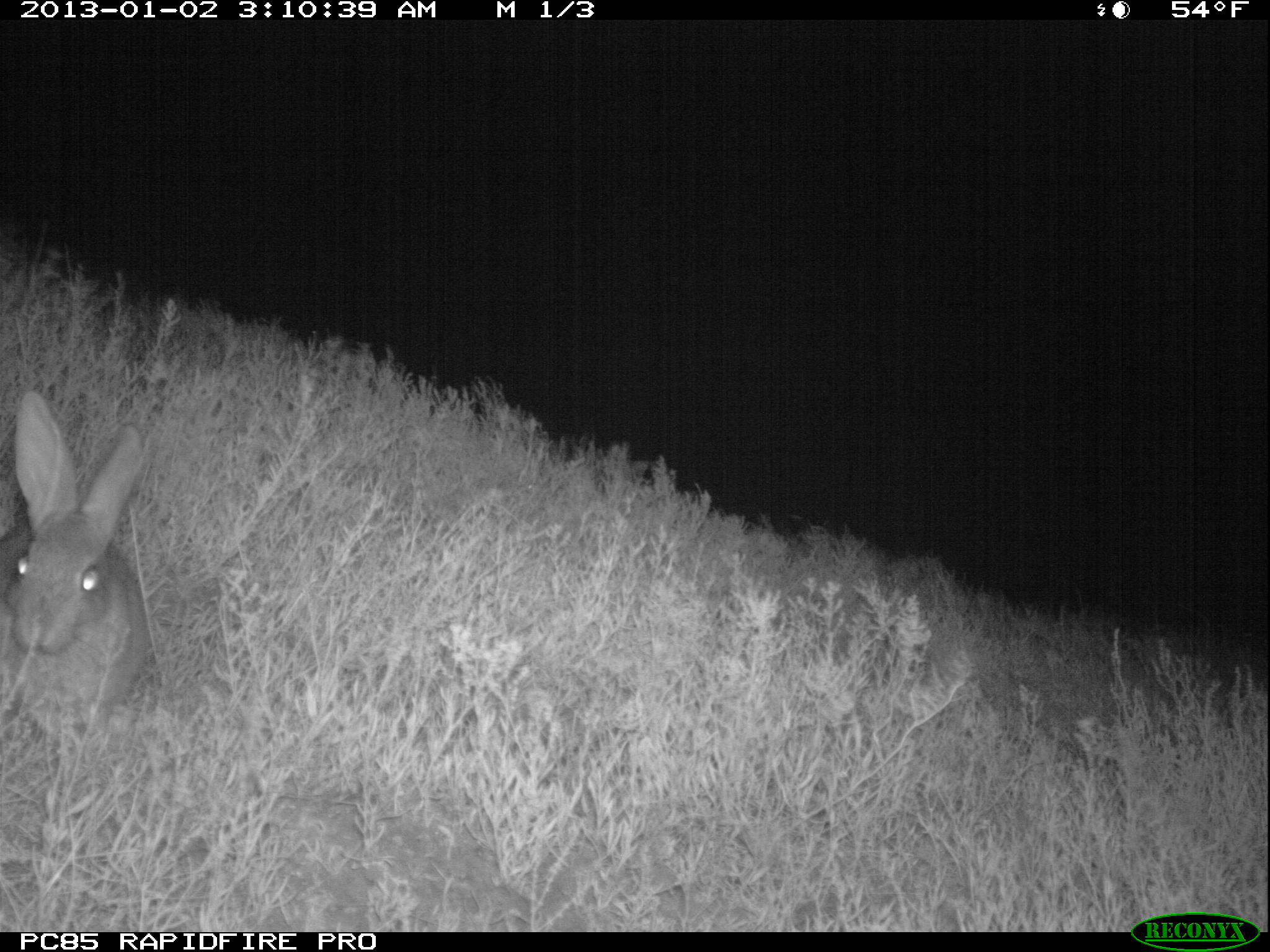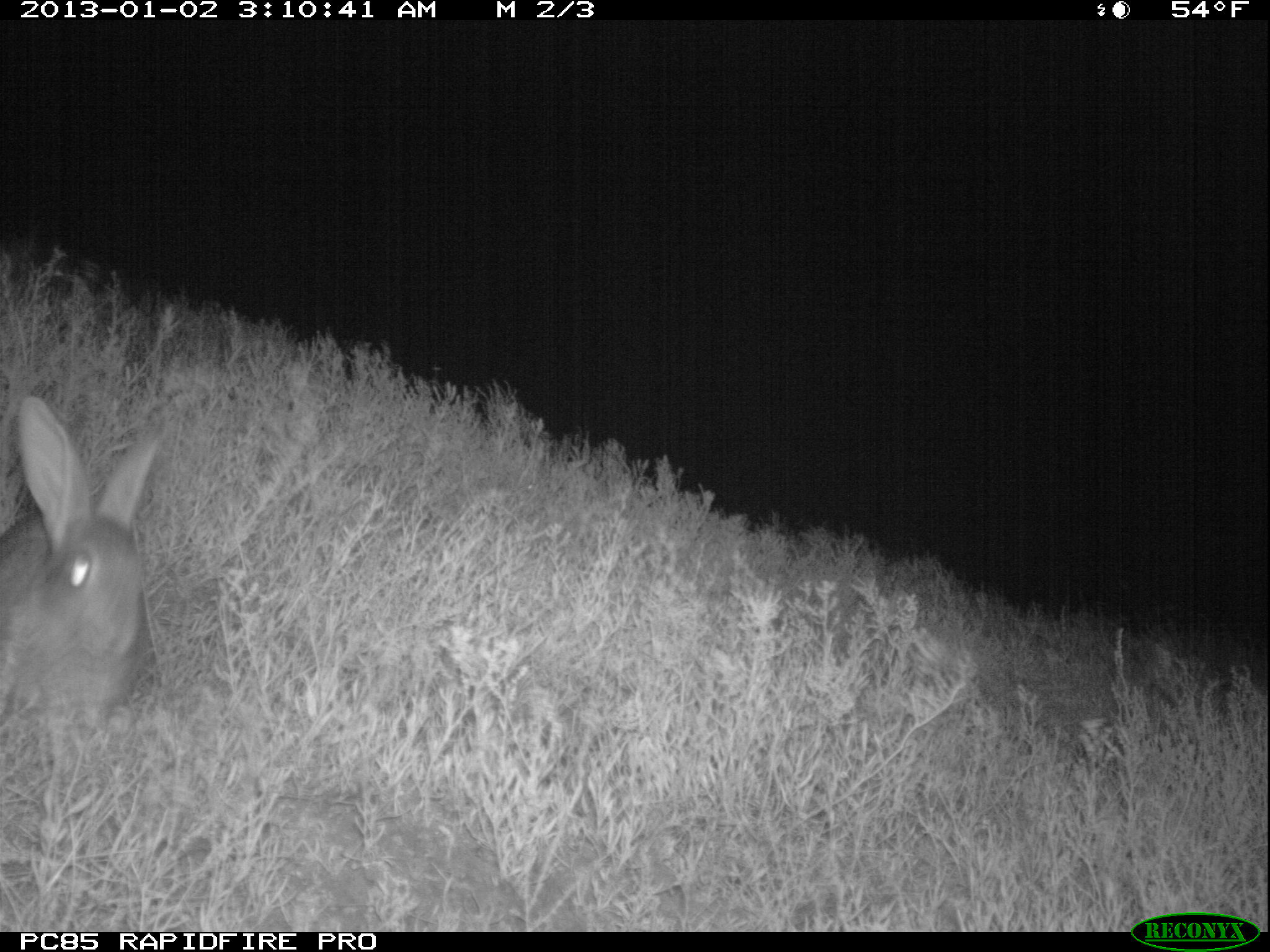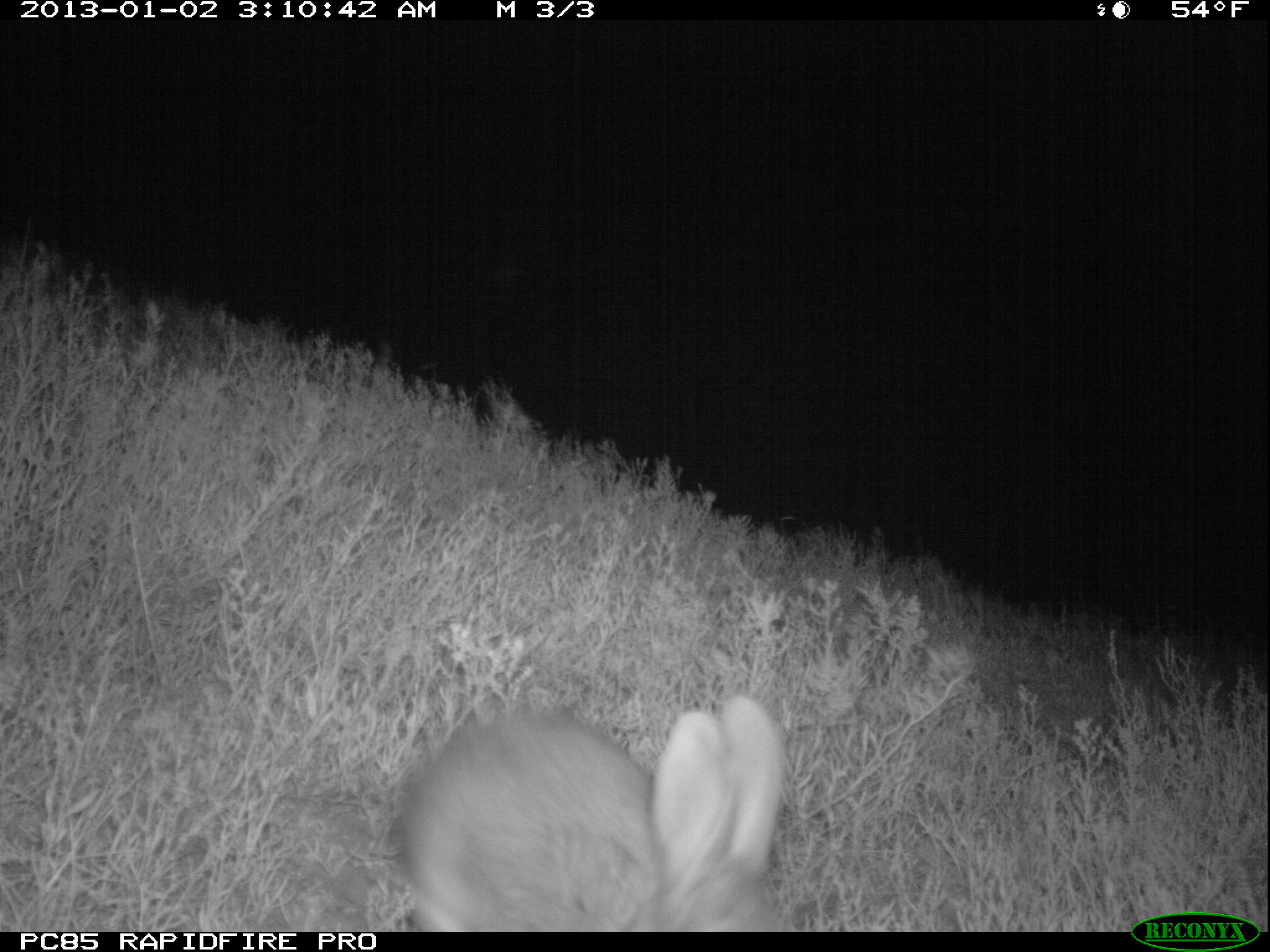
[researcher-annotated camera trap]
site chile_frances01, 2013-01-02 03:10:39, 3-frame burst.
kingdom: Animalia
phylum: Chordata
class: Mammalia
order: Lagomorpha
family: Leporidae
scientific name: Leporidae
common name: rabbits and hares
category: rabbit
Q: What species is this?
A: Rabbit (rabbits and hares) (Leporidae).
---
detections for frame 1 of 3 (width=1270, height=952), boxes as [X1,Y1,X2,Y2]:
rabbit: [2,390,151,748]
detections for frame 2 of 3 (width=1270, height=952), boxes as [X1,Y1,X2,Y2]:
rabbit: [0,399,163,737]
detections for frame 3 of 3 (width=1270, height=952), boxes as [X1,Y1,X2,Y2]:
rabbit: [386,697,789,932]